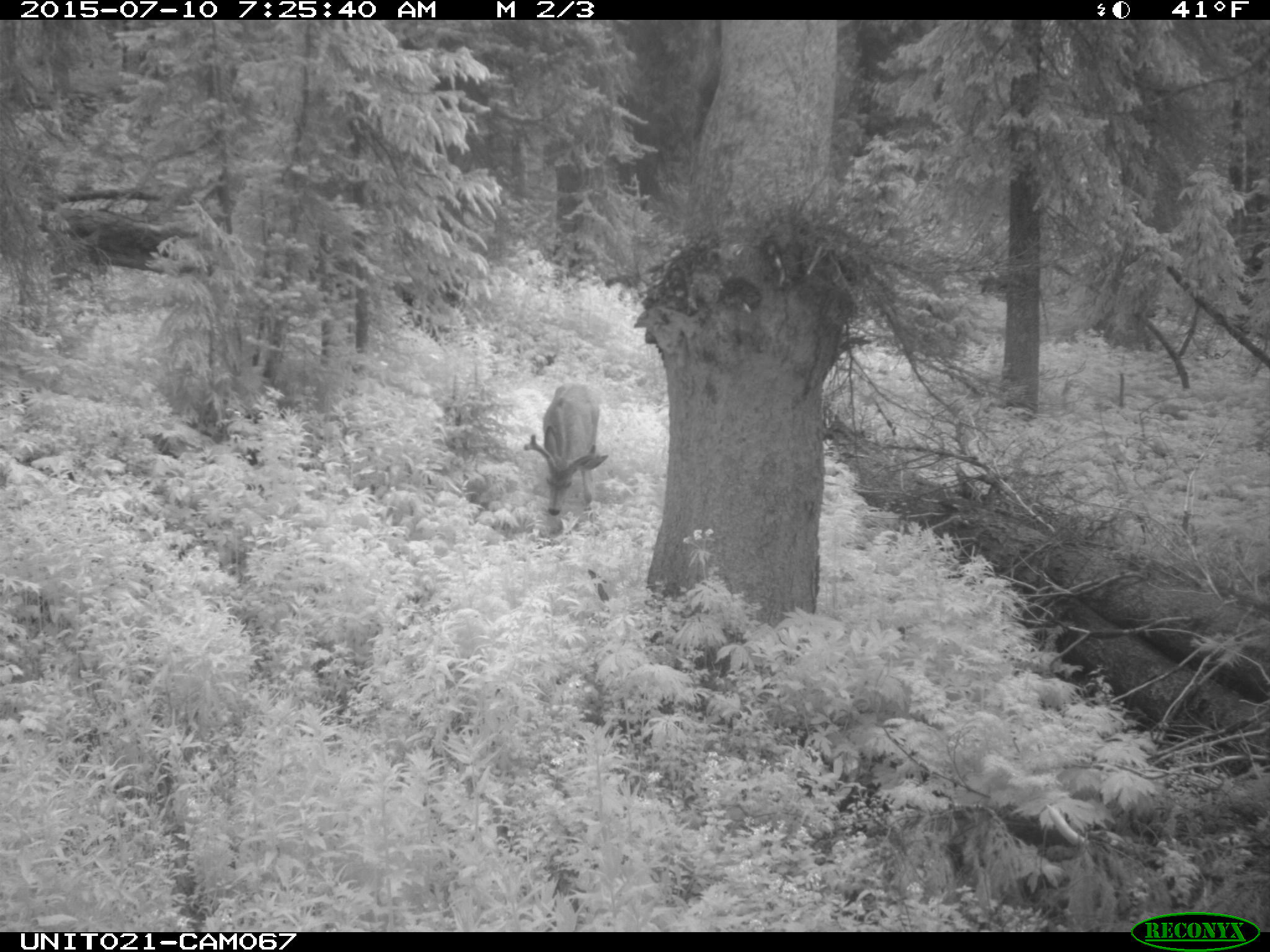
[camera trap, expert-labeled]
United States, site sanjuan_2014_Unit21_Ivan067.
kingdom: Animalia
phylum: Chordata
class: Mammalia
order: Artiodactyla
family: Cervidae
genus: Odocoileus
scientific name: Odocoileus hemionus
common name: mule deer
Odocoileus hemionus (mule deer).